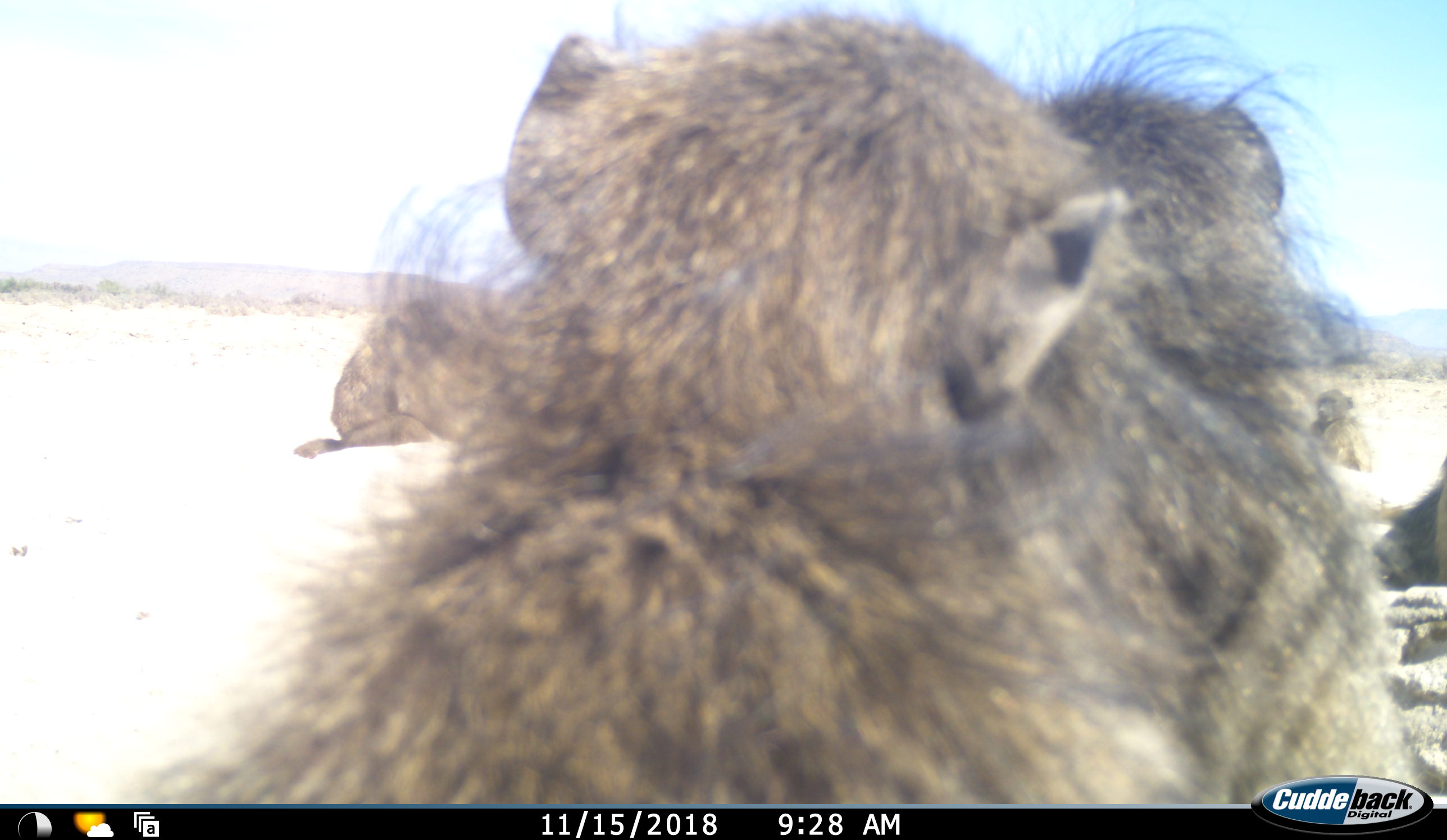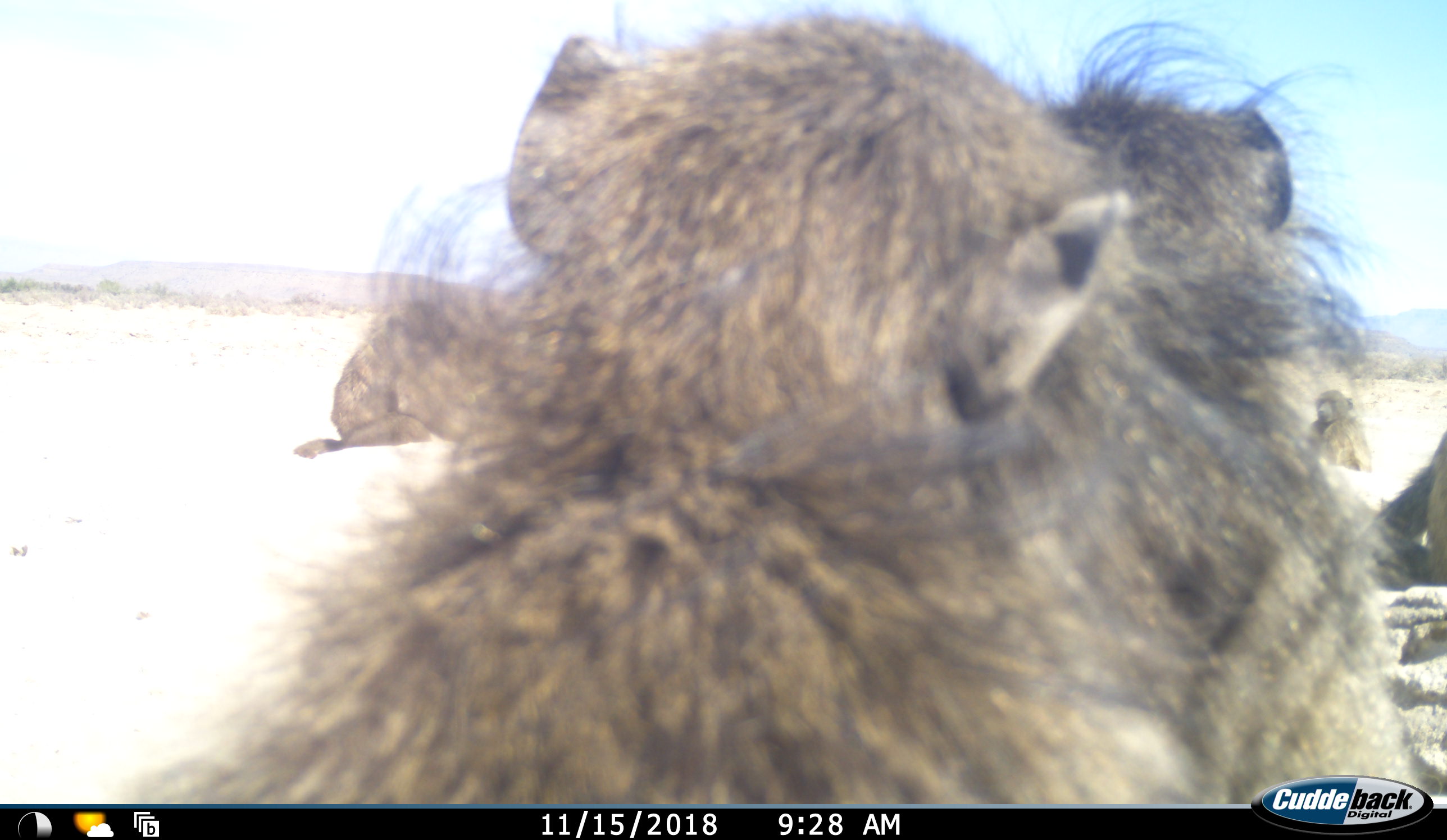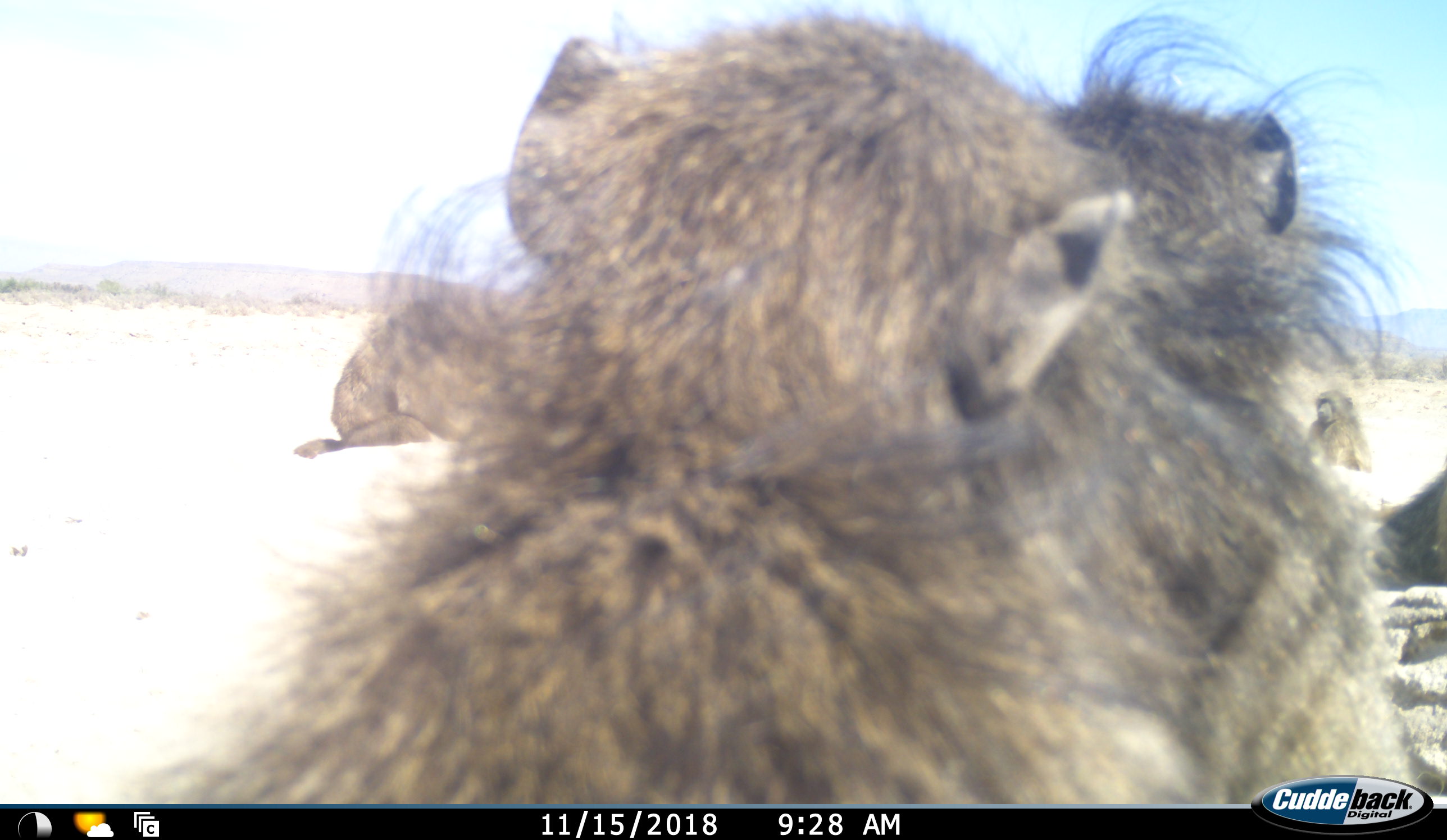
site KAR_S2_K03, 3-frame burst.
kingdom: Animalia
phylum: Chordata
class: Mammalia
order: Primates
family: Cercopithecidae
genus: Papio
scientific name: Papio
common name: baboon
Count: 5.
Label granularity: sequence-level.